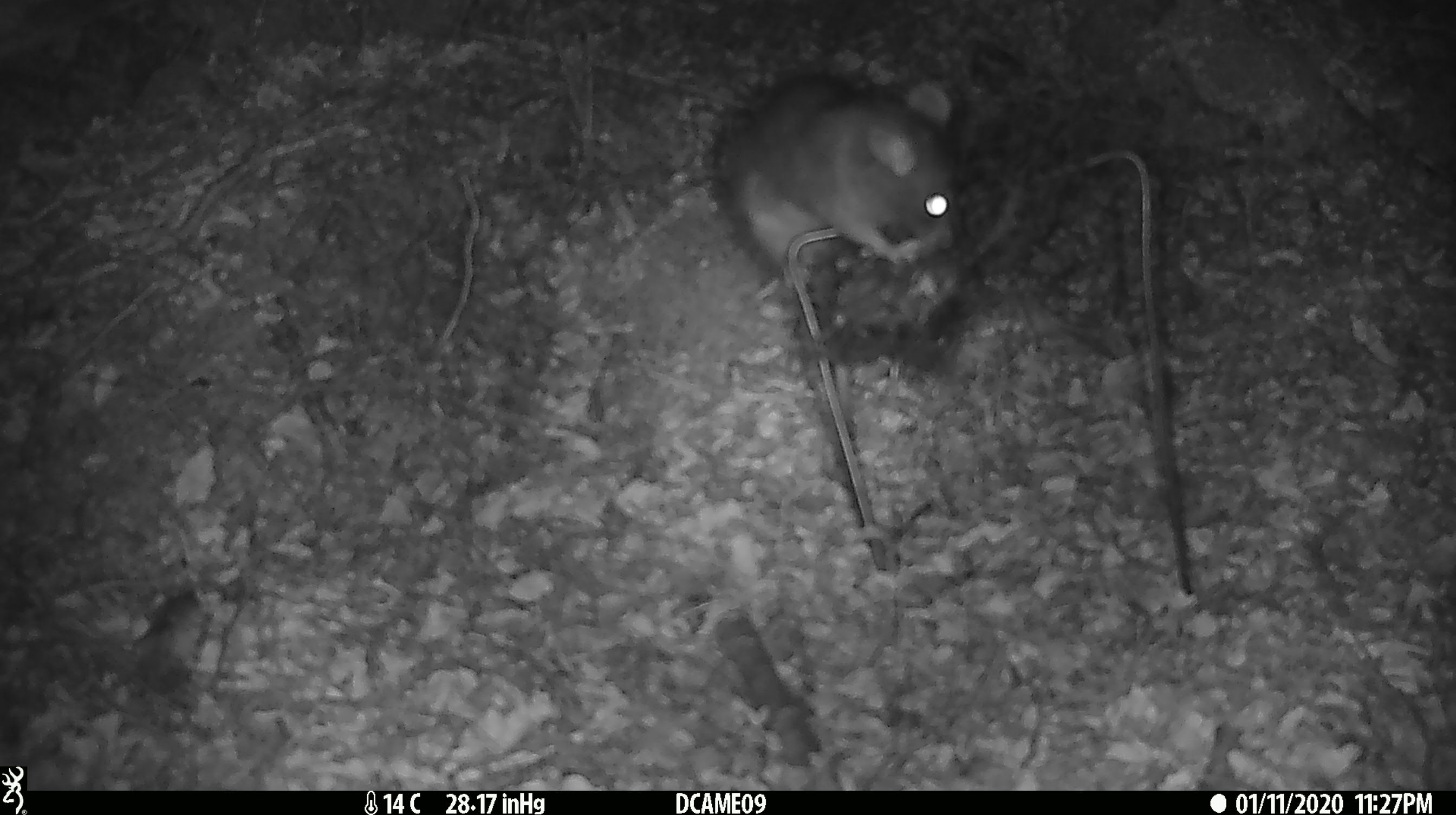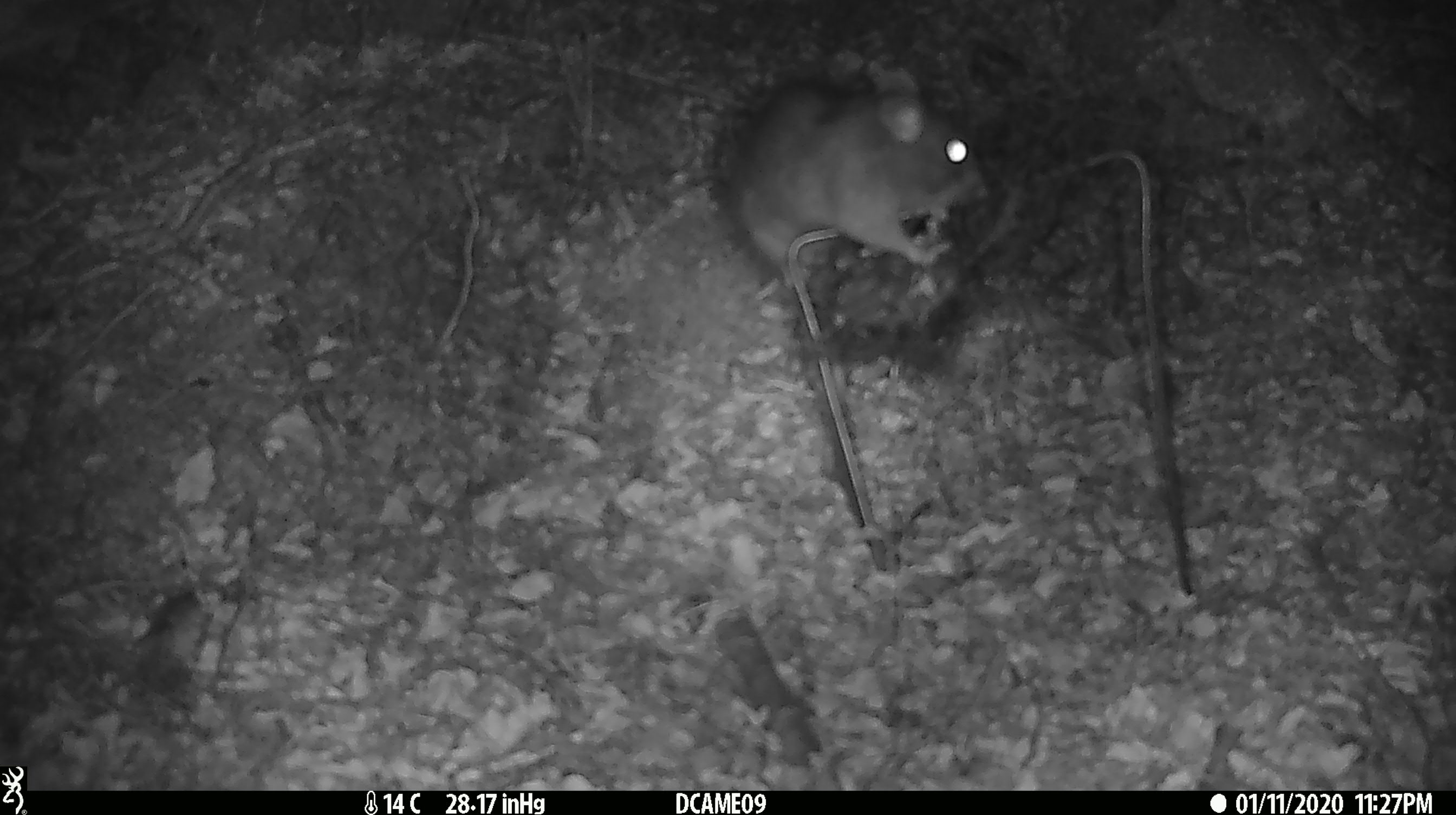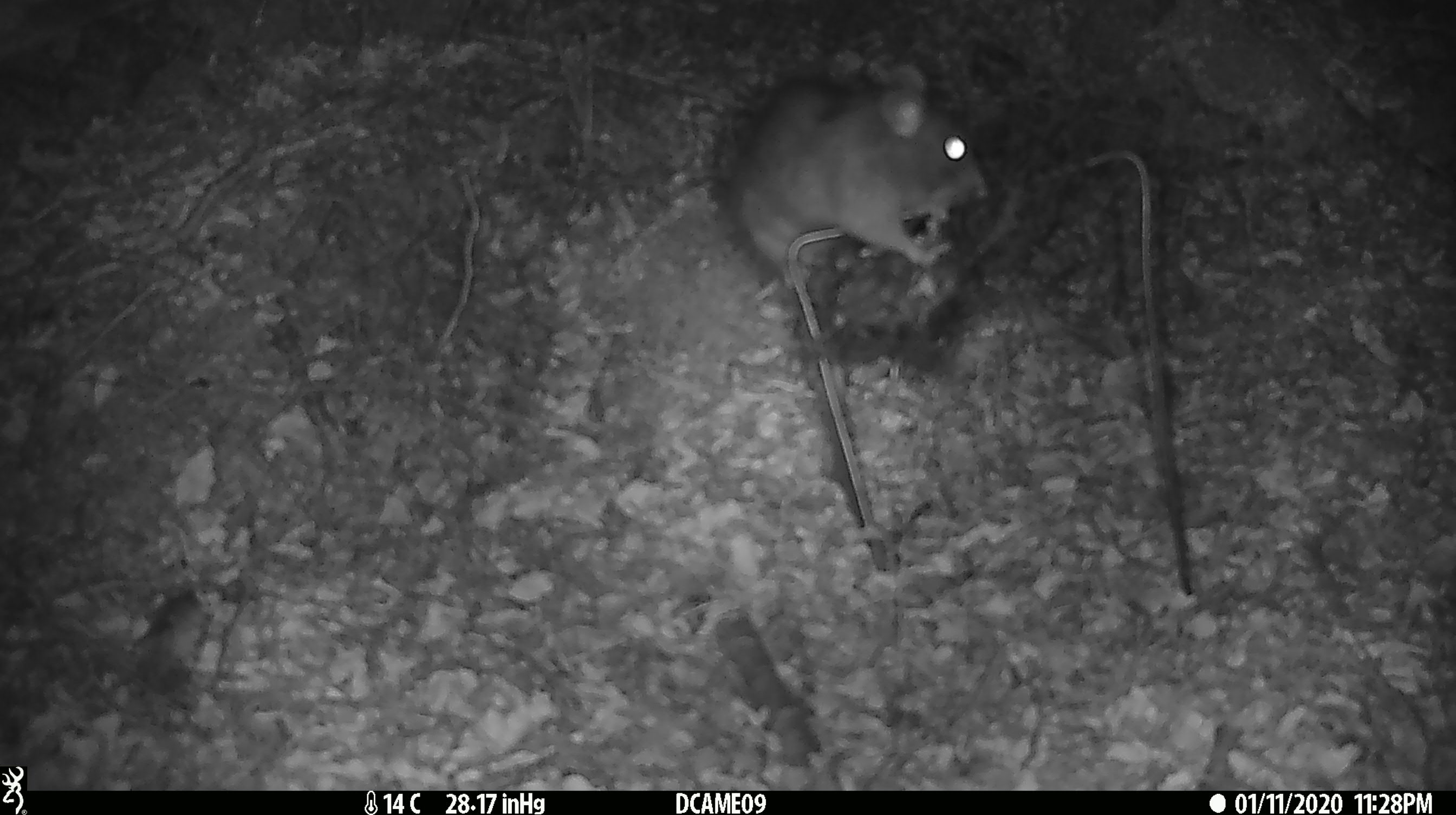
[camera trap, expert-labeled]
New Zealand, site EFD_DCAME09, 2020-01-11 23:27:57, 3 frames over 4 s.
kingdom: Animalia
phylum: Chordata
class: Mammalia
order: Rodentia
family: Muridae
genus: Rattus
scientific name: Rattus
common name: rat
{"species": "rat (Rattus)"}